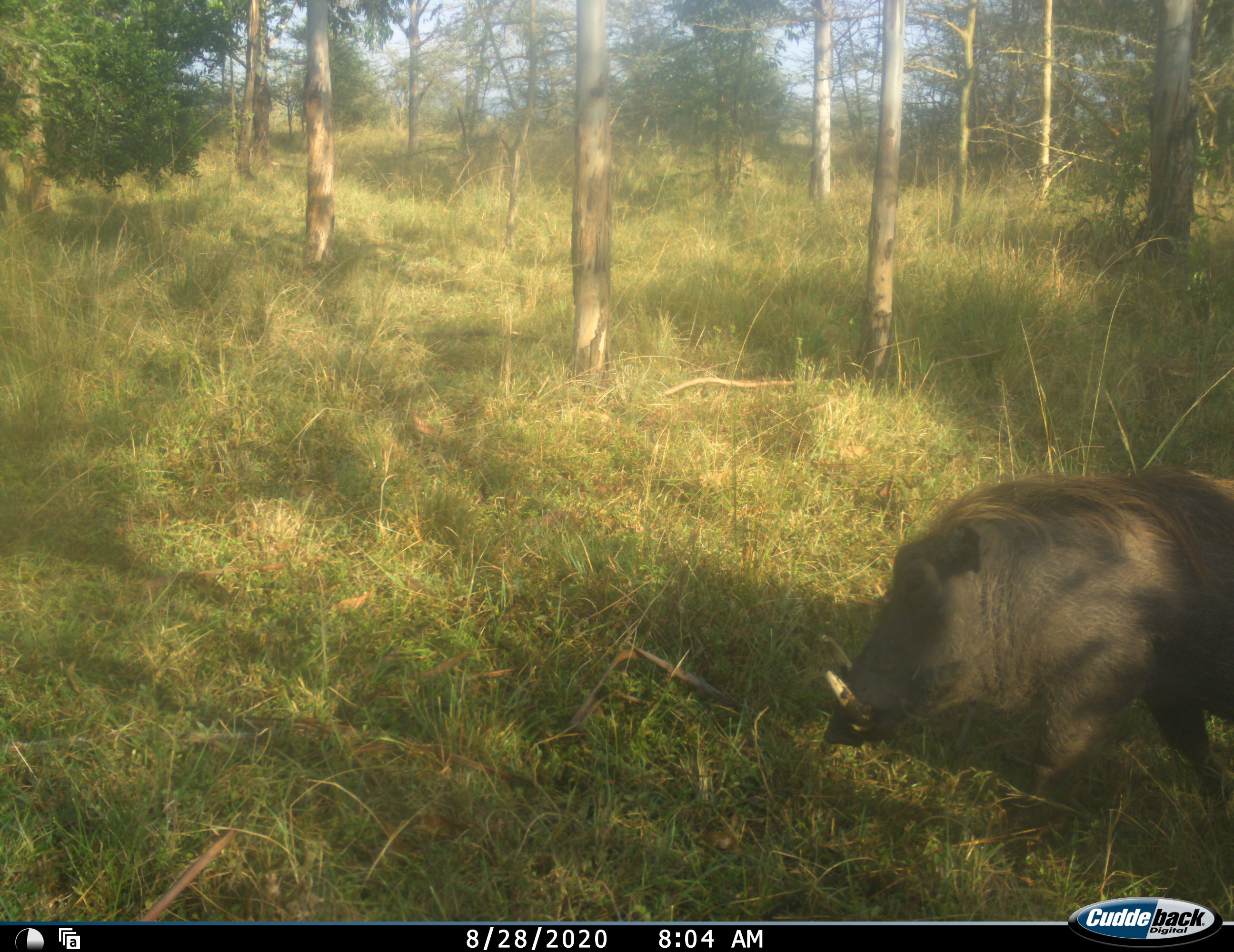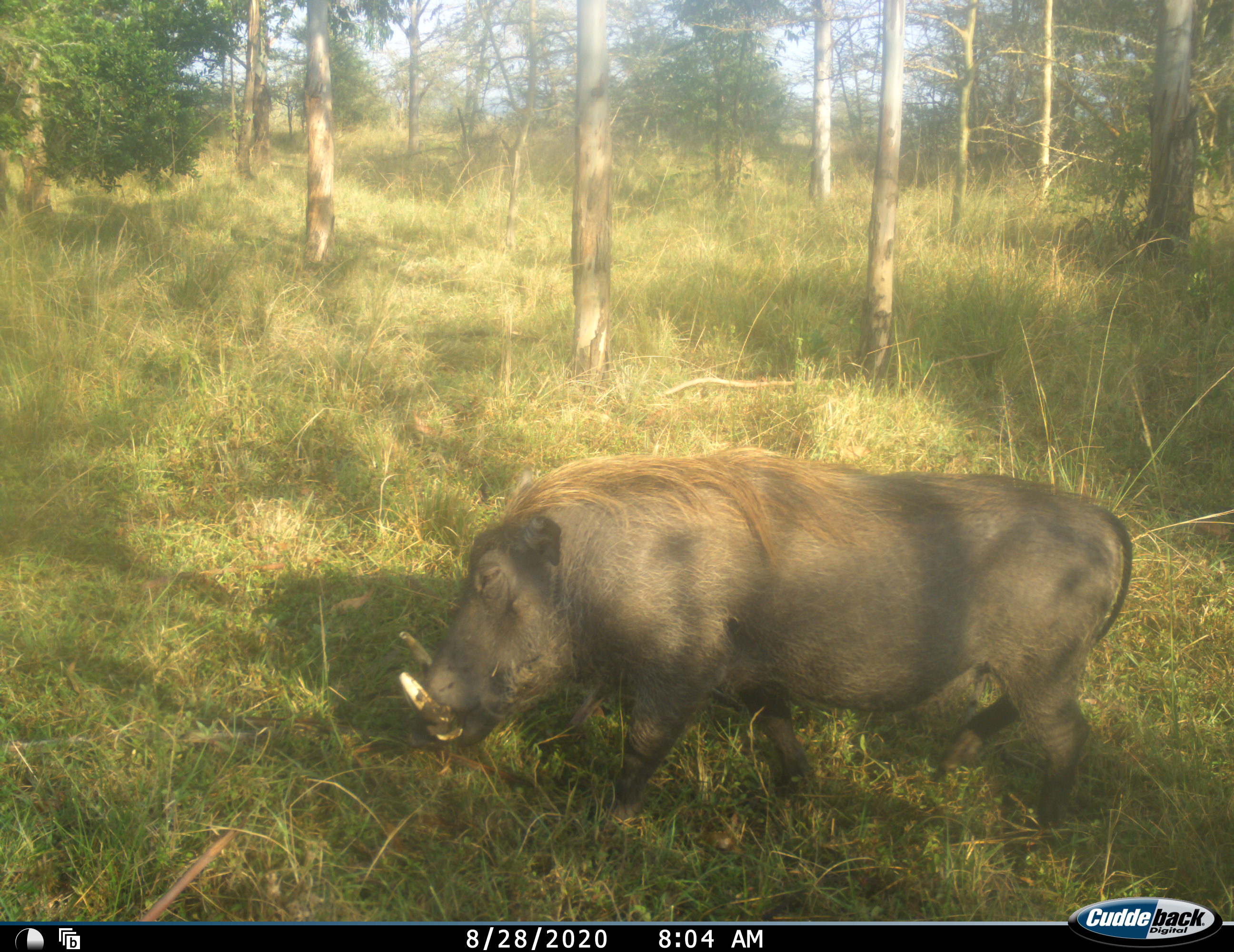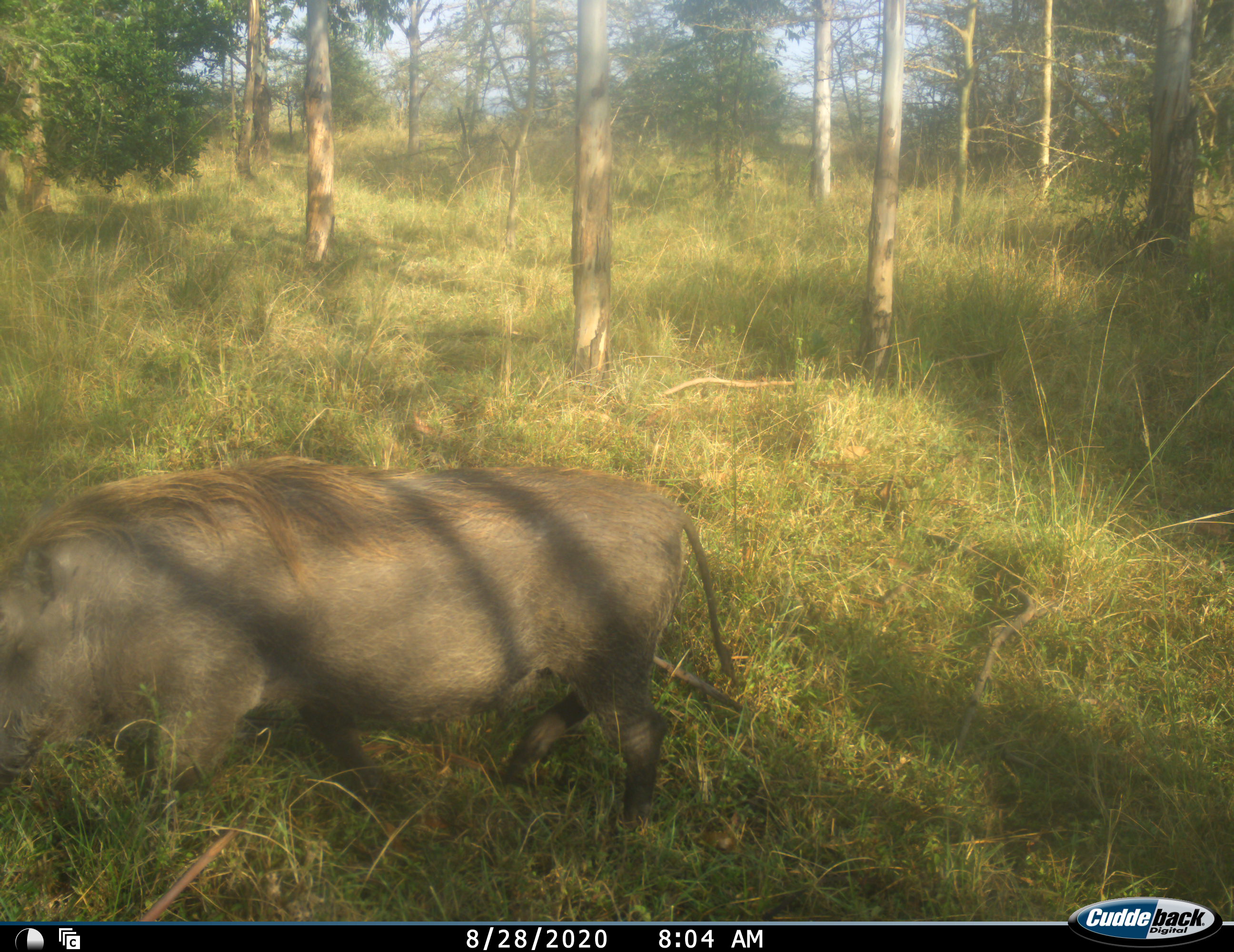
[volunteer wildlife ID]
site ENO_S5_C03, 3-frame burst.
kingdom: Animalia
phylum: Chordata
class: Mammalia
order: Artiodactyla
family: Suidae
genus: Phacochoerus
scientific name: Phacochoerus africanus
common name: warthog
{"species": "warthog (Phacochoerus africanus)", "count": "1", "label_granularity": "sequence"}